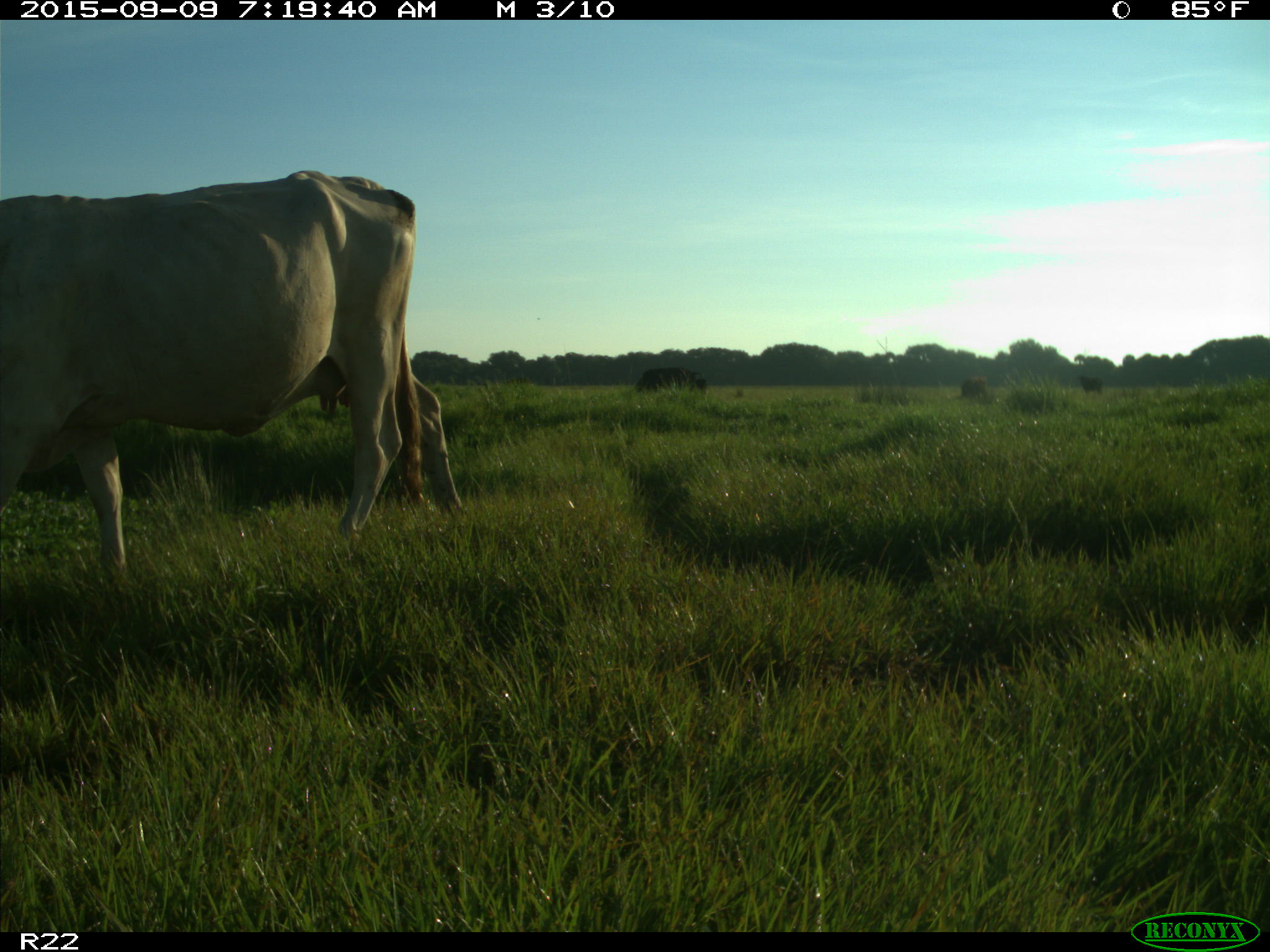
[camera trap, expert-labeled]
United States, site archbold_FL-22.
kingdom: Animalia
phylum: Chordata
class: Mammalia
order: Artiodactyla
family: Bovidae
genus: Bos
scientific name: Bos taurus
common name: domestic cow